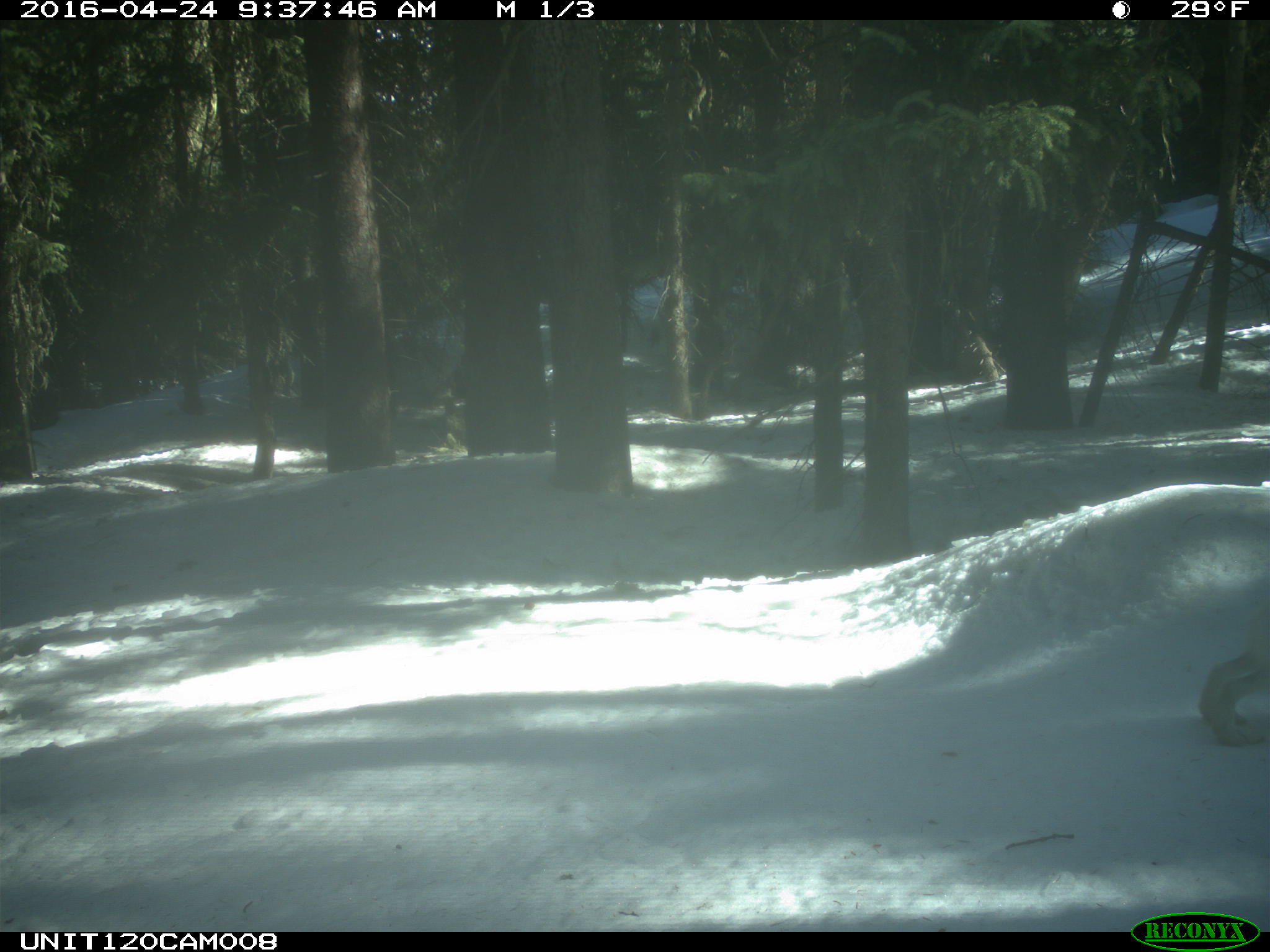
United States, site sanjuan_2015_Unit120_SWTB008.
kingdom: Animalia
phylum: Chordata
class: Mammalia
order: Lagomorpha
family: Leporidae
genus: Lepus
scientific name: Lepus americanus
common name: snowshoe hare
Lepus americanus (snowshoe hare).